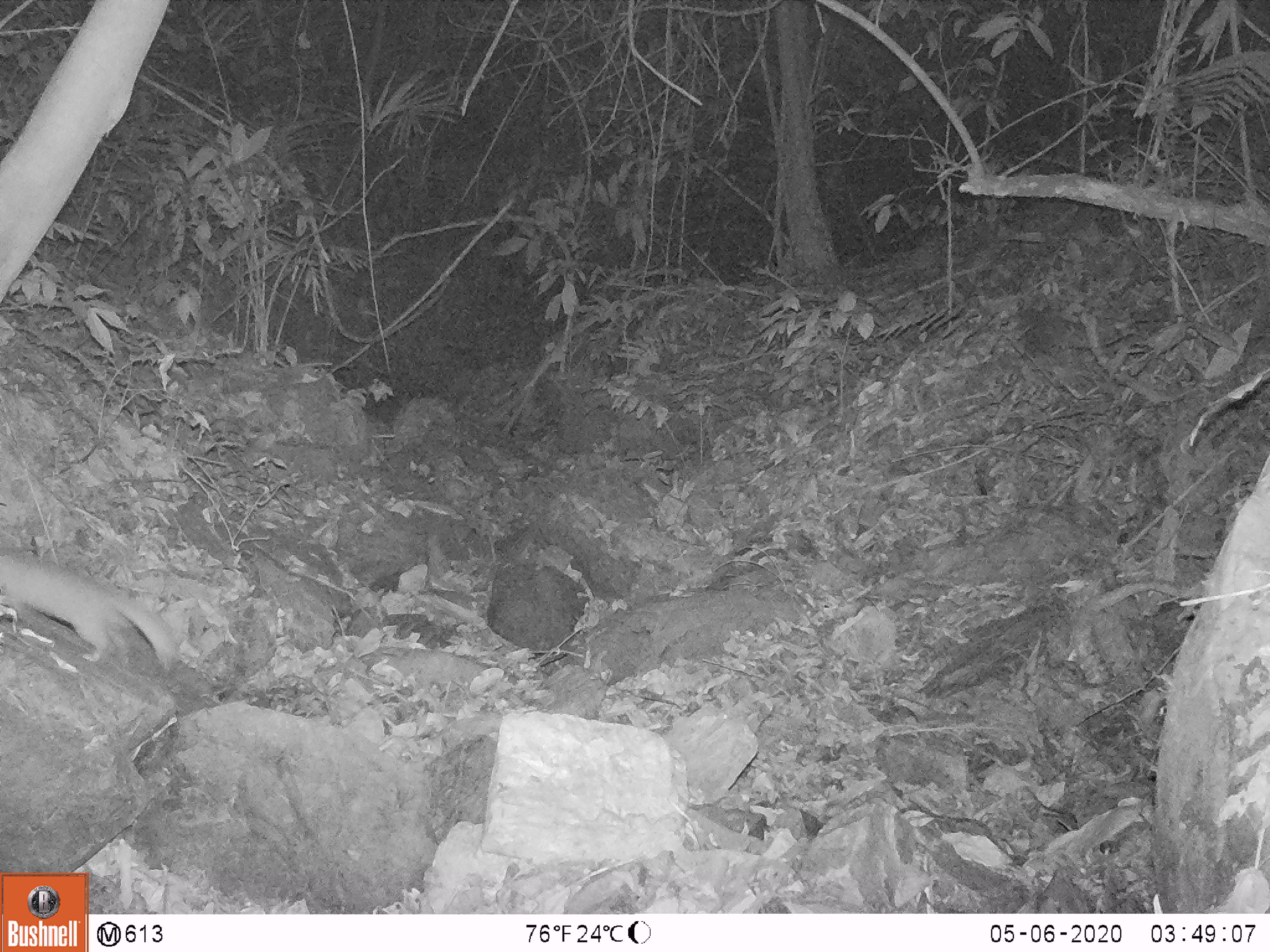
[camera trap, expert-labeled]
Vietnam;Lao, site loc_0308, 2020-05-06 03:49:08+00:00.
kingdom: Animalia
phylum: Chordata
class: Mammalia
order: Carnivora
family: Mustelidae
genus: Melogale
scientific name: Melogale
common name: ferret badger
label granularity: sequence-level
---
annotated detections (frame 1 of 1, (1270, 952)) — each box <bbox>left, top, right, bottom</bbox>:
ferret badger: <bbox>0, 556, 174, 669</bbox>